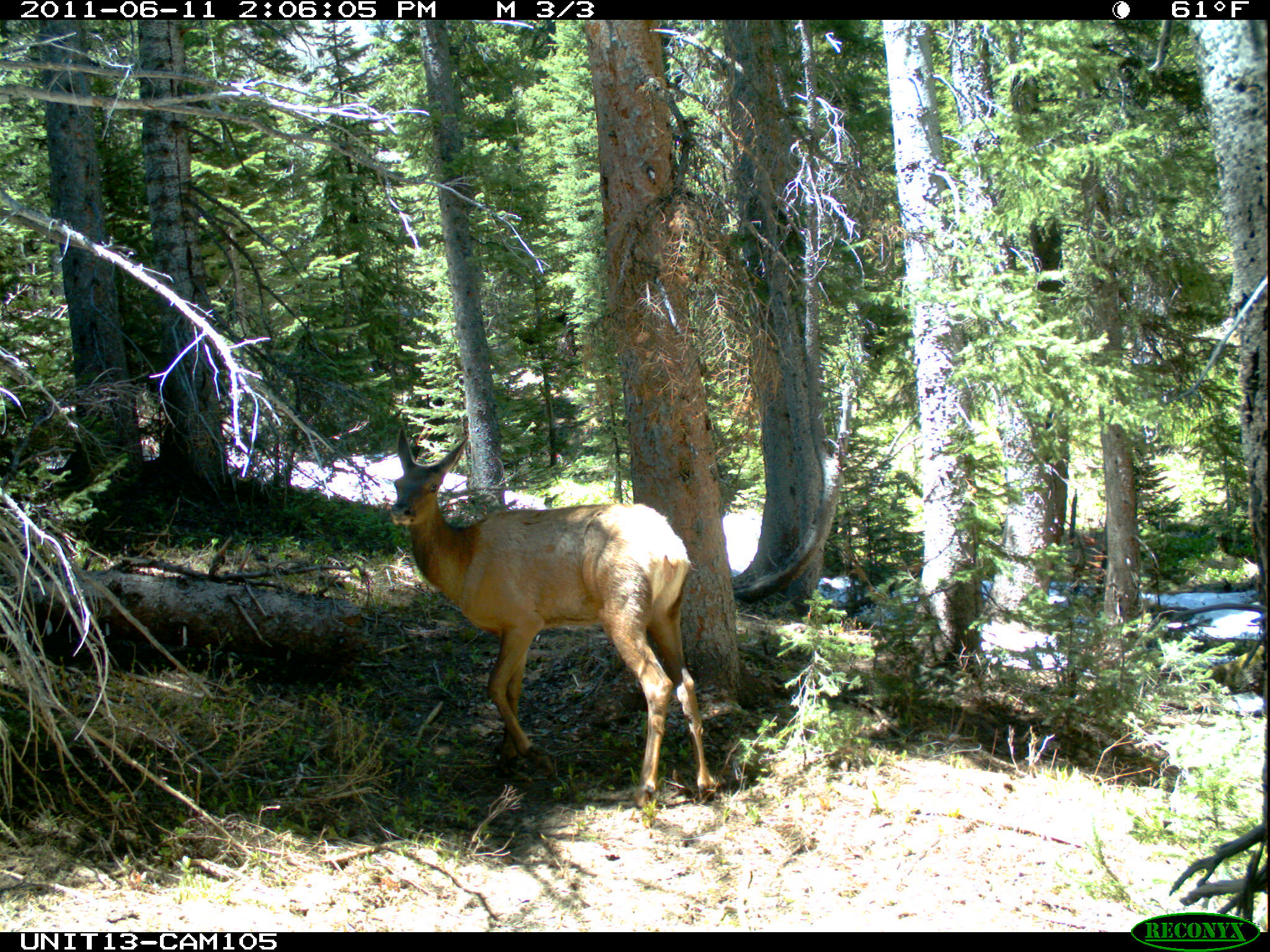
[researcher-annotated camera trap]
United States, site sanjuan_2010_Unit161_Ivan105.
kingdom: Animalia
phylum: Chordata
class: Mammalia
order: Artiodactyla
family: Cervidae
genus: Cervus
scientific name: Cervus elaphus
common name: red deer